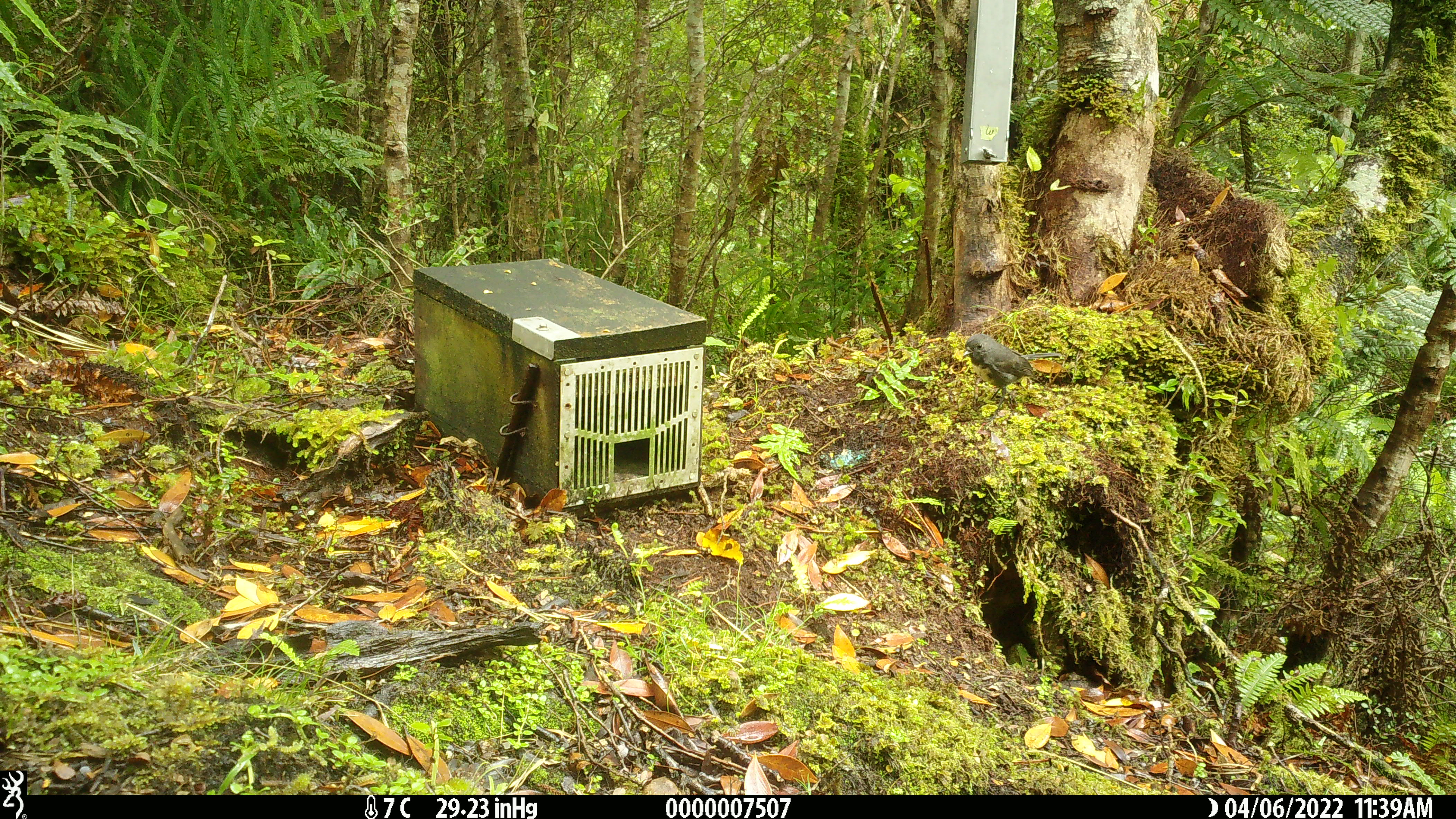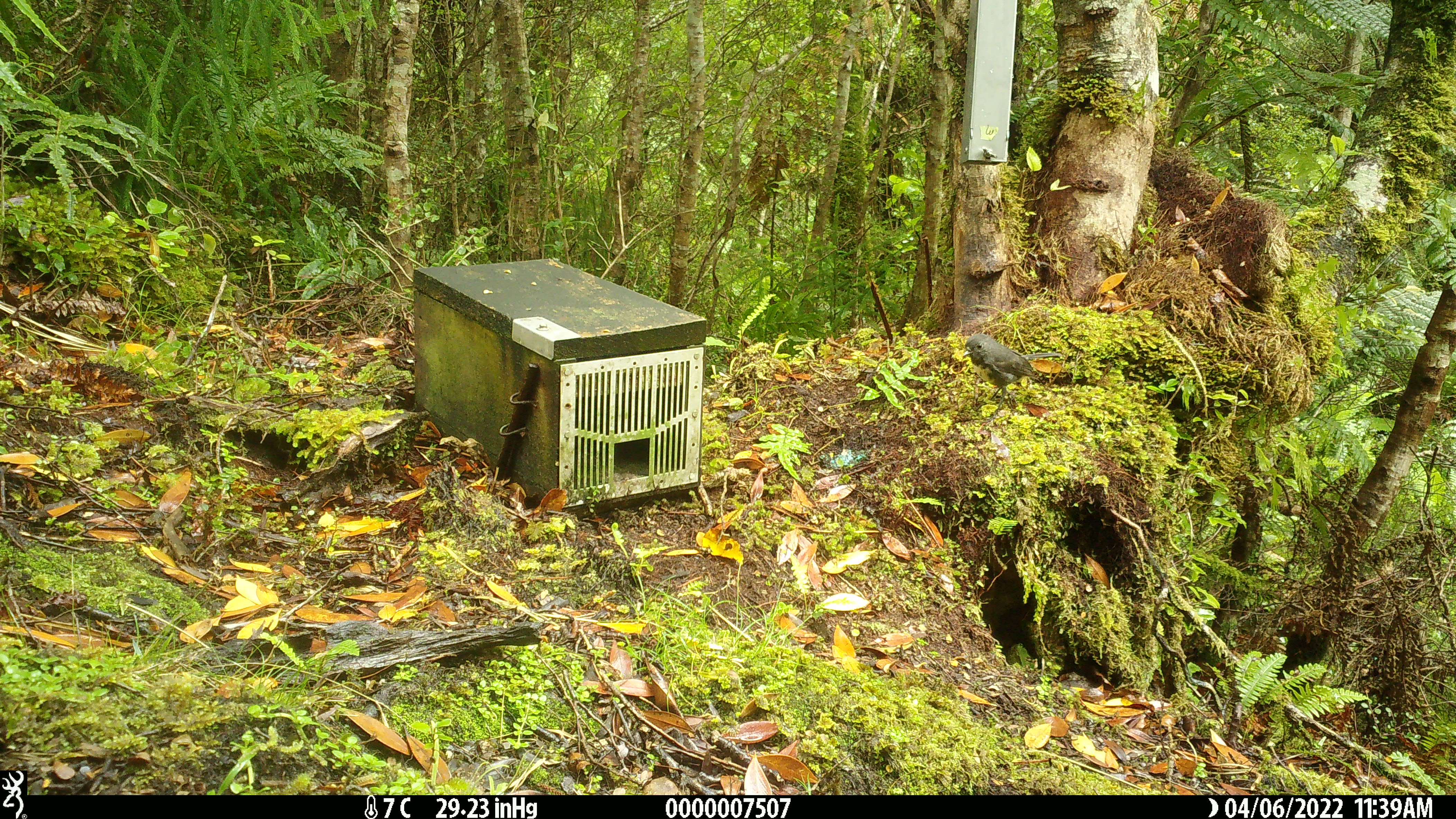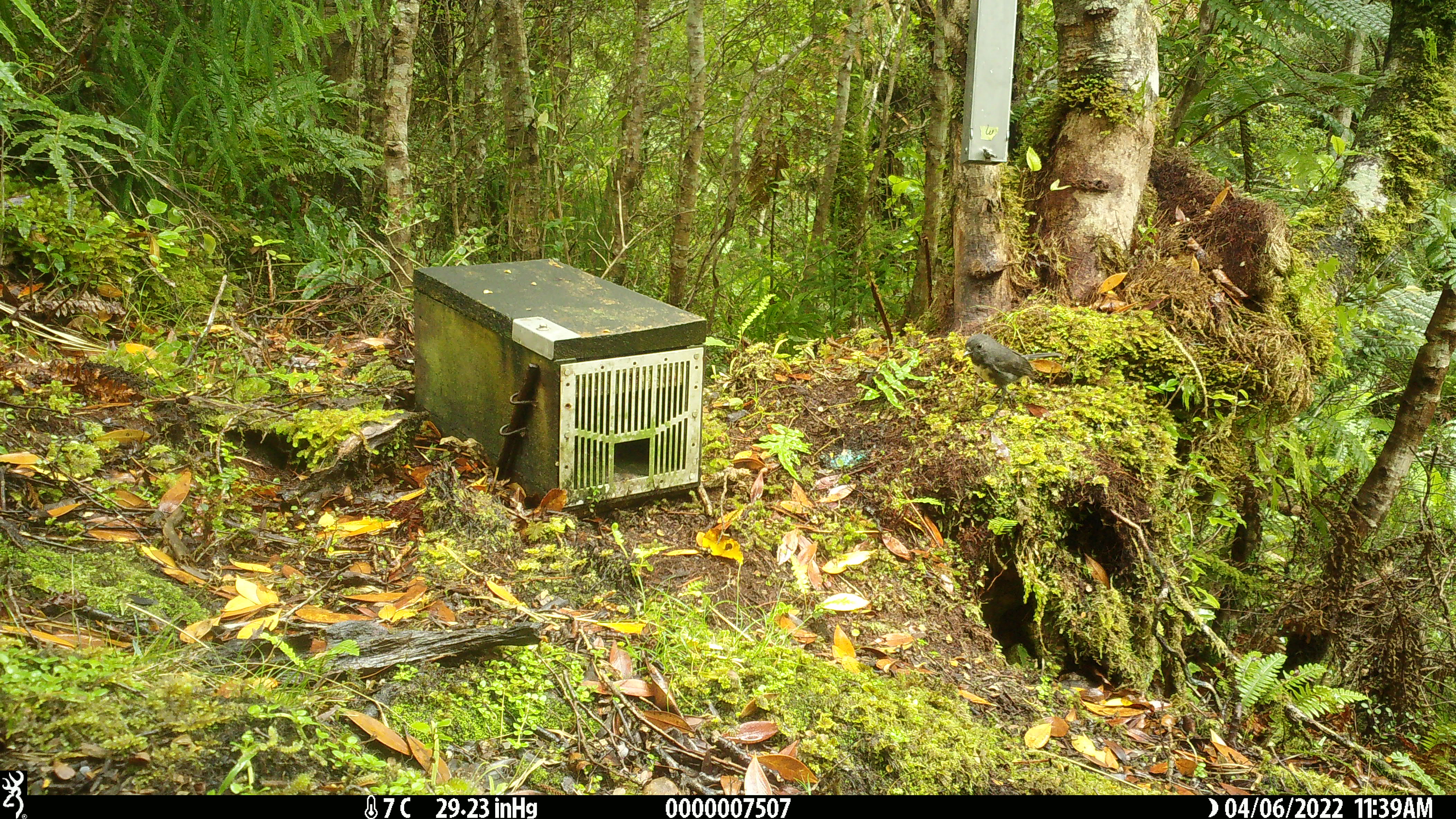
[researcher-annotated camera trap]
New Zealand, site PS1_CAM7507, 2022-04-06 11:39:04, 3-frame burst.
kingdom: Animalia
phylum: Chordata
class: Aves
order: Passeriformes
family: Petroicidae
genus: Petroica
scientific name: Petroica australis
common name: new zealand robin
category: robin